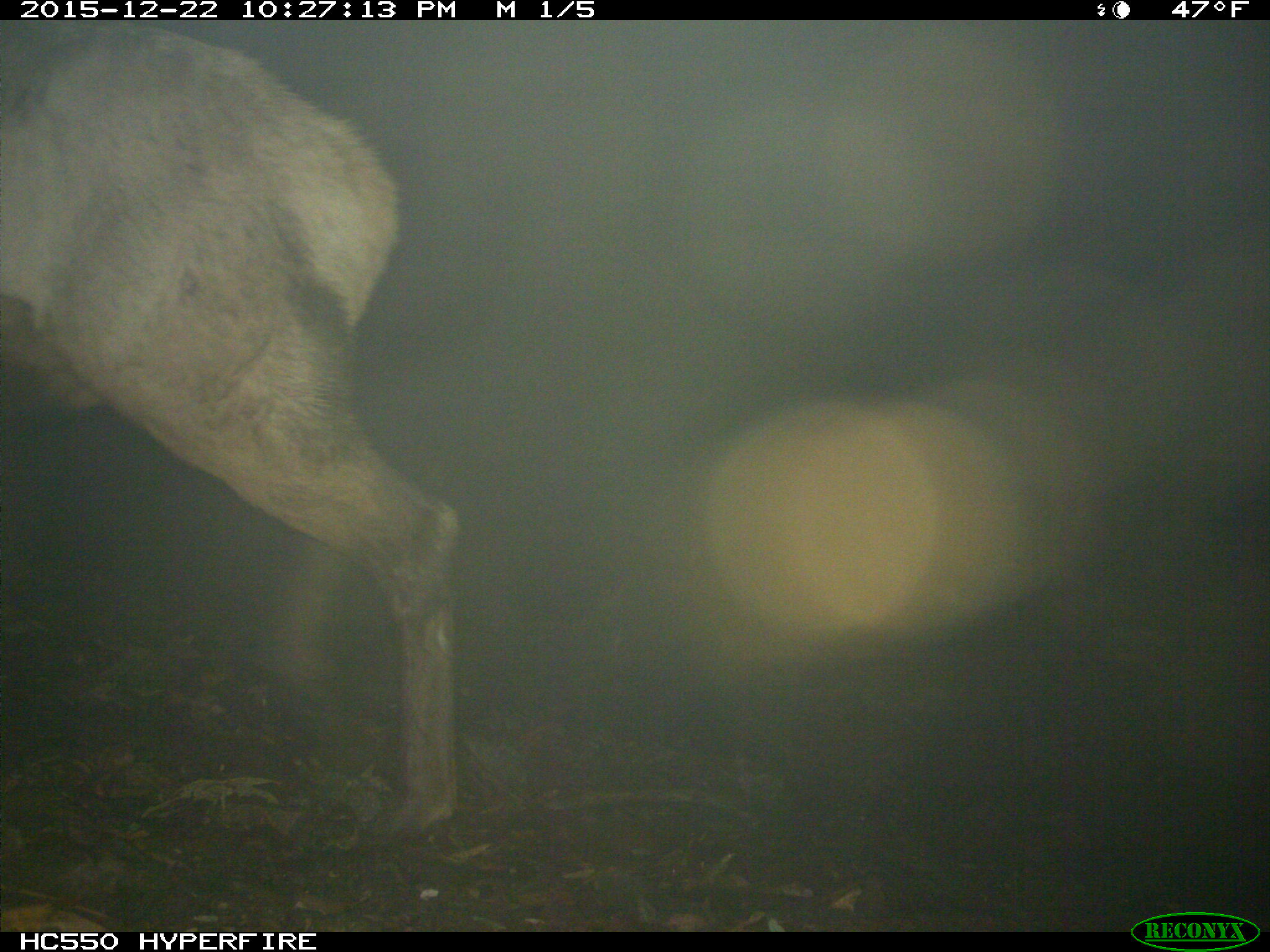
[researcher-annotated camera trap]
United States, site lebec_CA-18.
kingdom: Animalia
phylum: Chordata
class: Mammalia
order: Artiodactyla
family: Cervidae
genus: Cervus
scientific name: Cervus canadensis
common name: elk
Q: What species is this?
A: Cervus canadensis (elk).